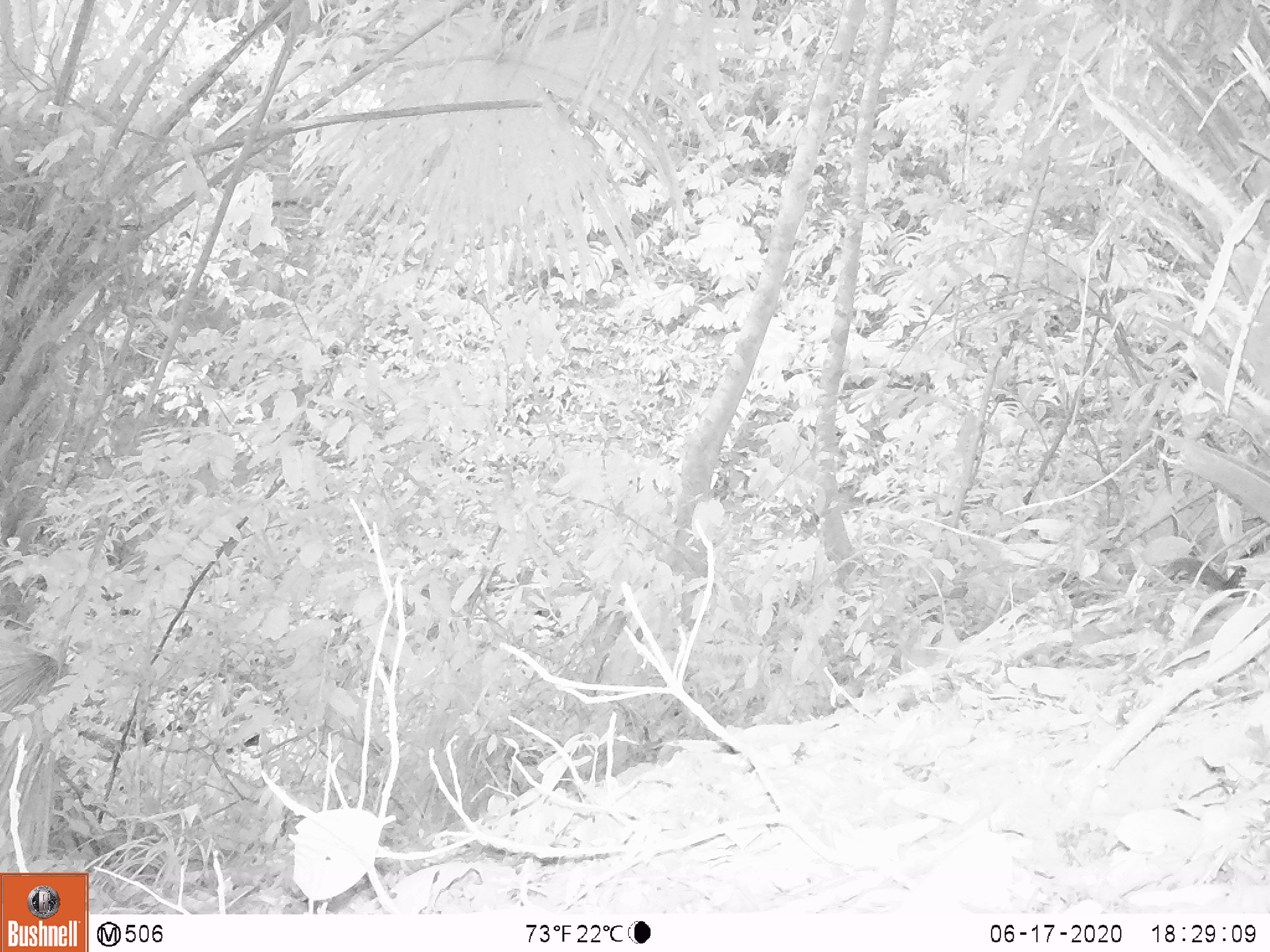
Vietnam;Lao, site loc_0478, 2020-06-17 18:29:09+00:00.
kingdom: Animalia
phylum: Chordata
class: Mammalia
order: Rodentia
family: Sciuridae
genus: Sciurus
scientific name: Sciurus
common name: squirrel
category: unidentified squirrel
Unidentified squirrel (squirrel) (Sciurus). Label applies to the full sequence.